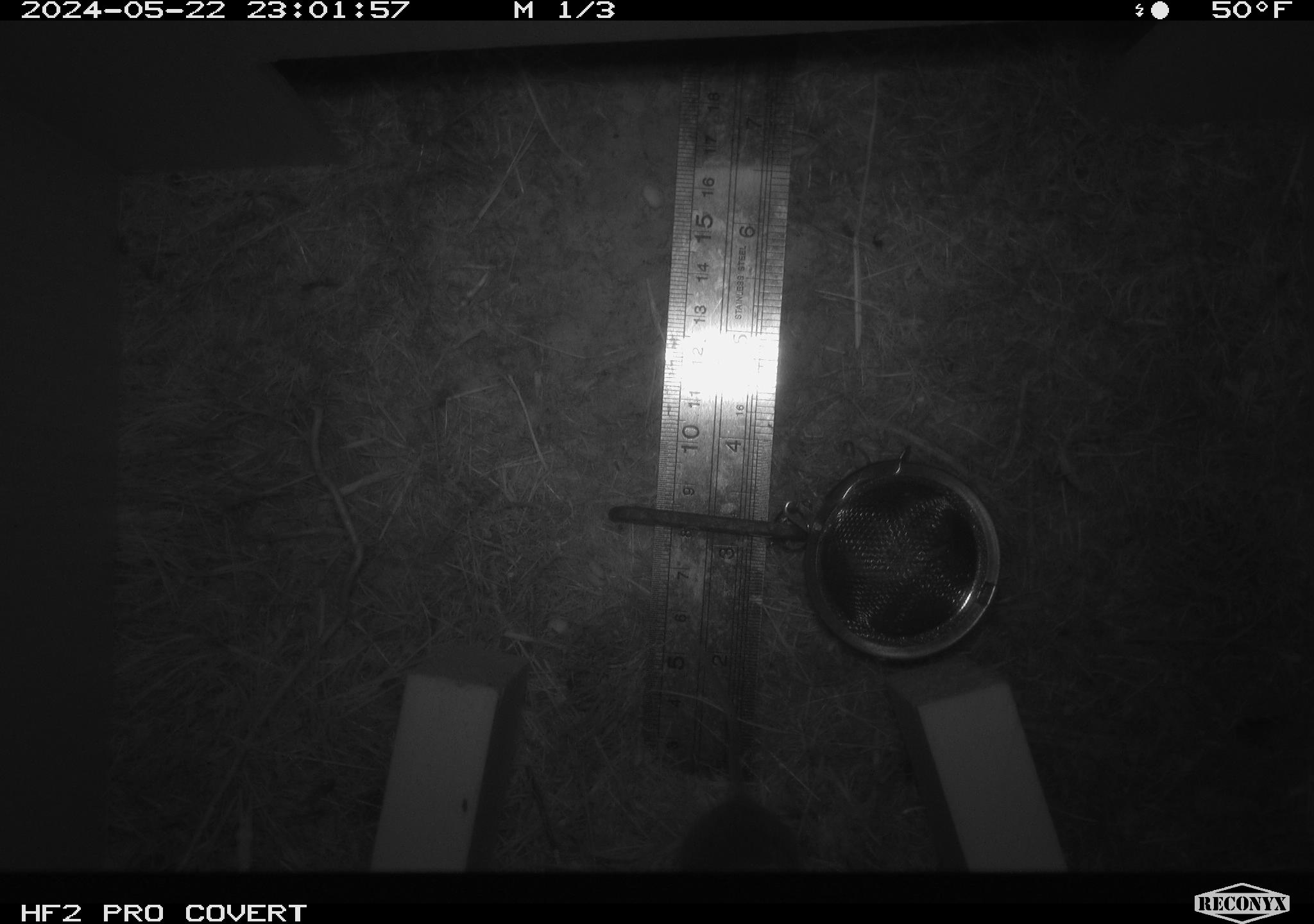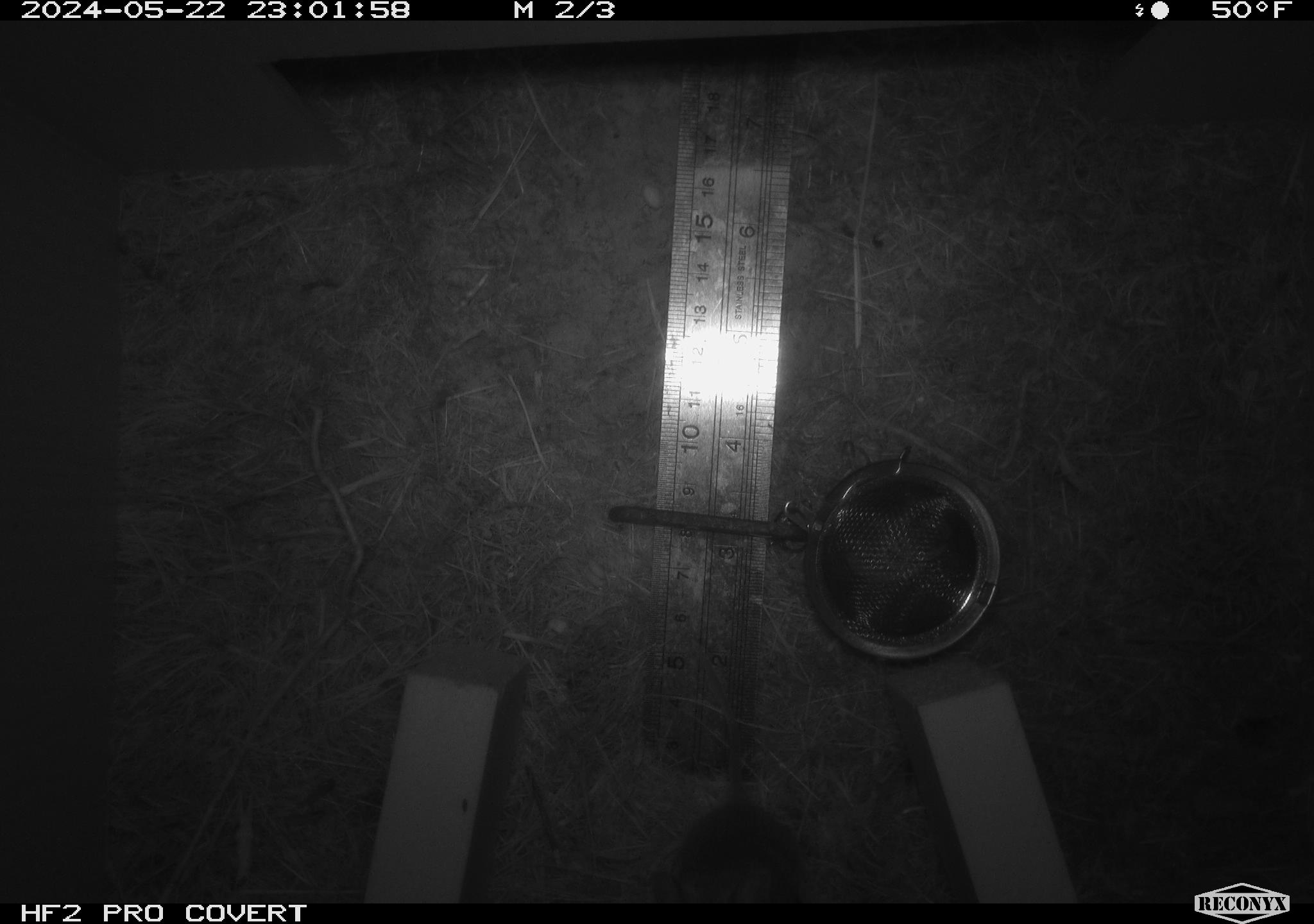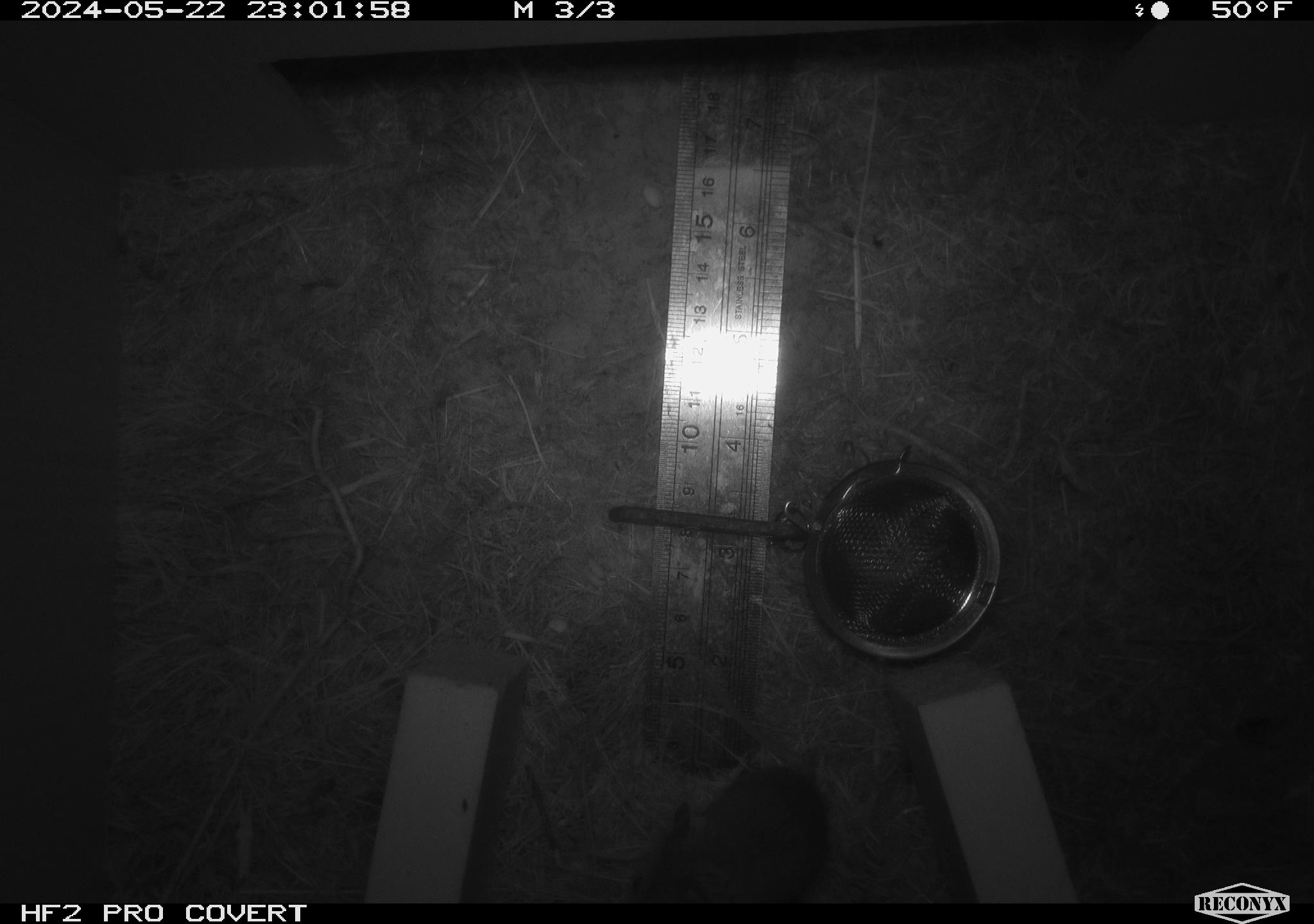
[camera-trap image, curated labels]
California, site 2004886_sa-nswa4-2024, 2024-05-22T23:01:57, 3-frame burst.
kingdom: Animalia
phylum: Chordata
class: Mammalia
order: Rodentia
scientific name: Rodentia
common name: rodent